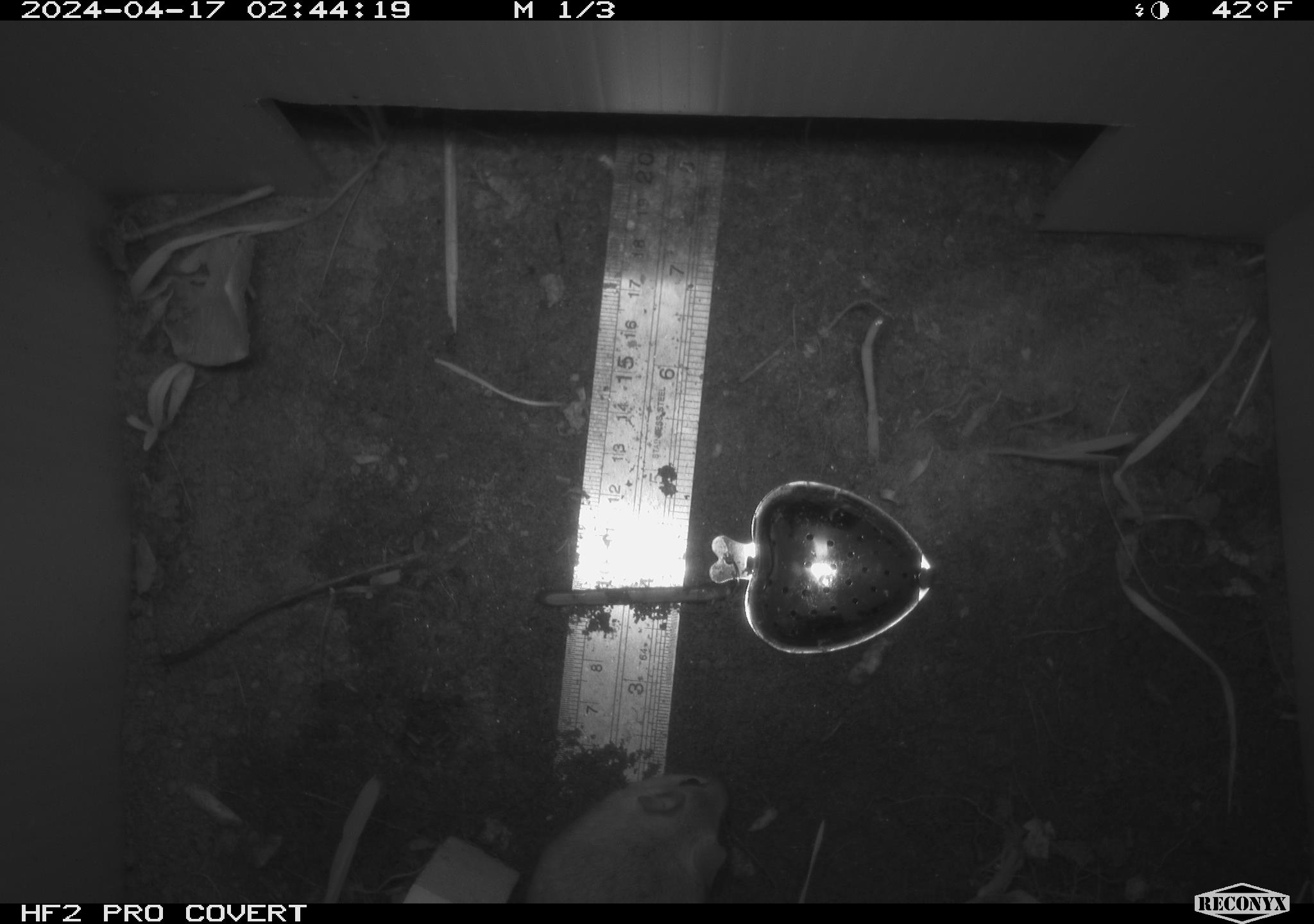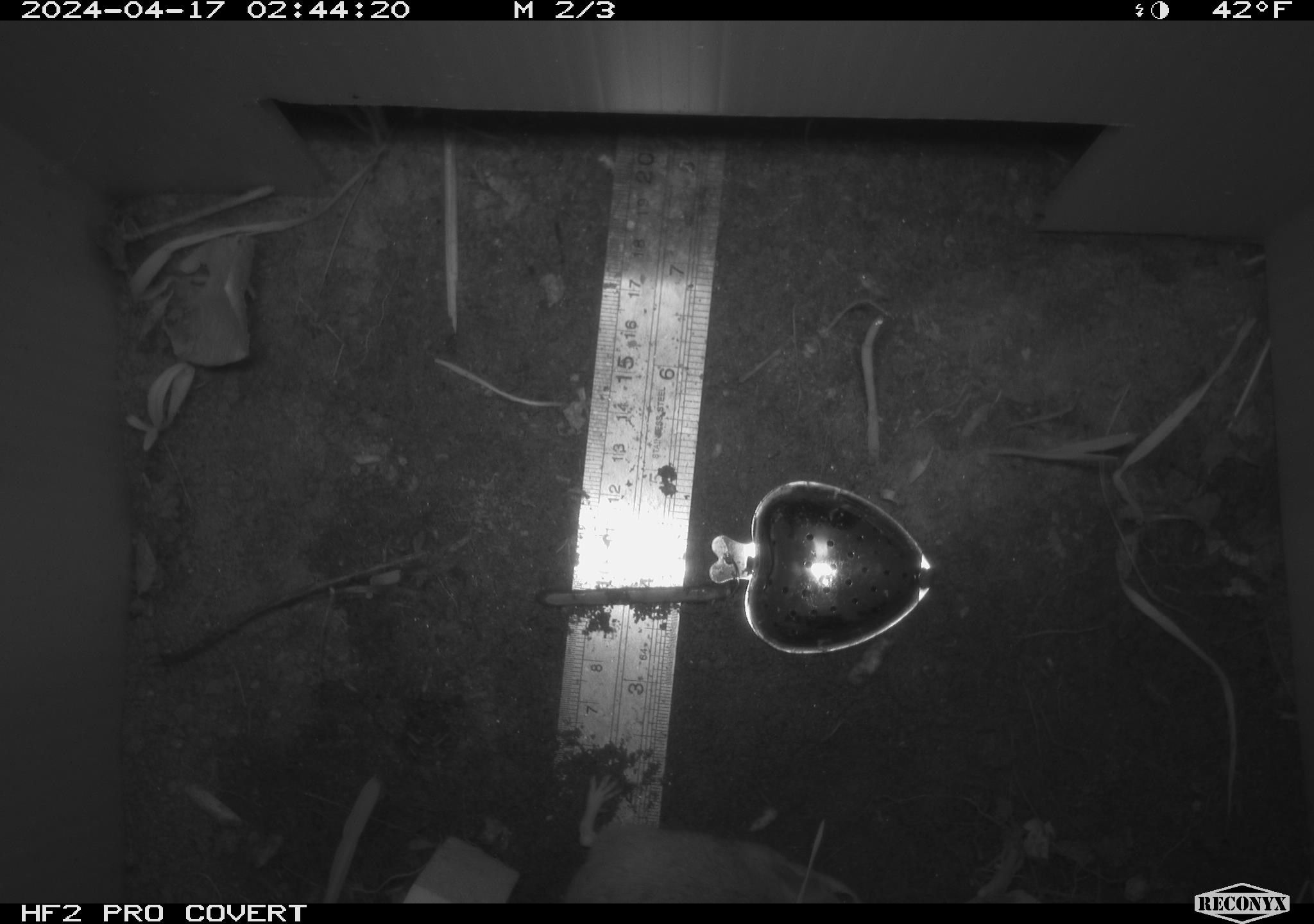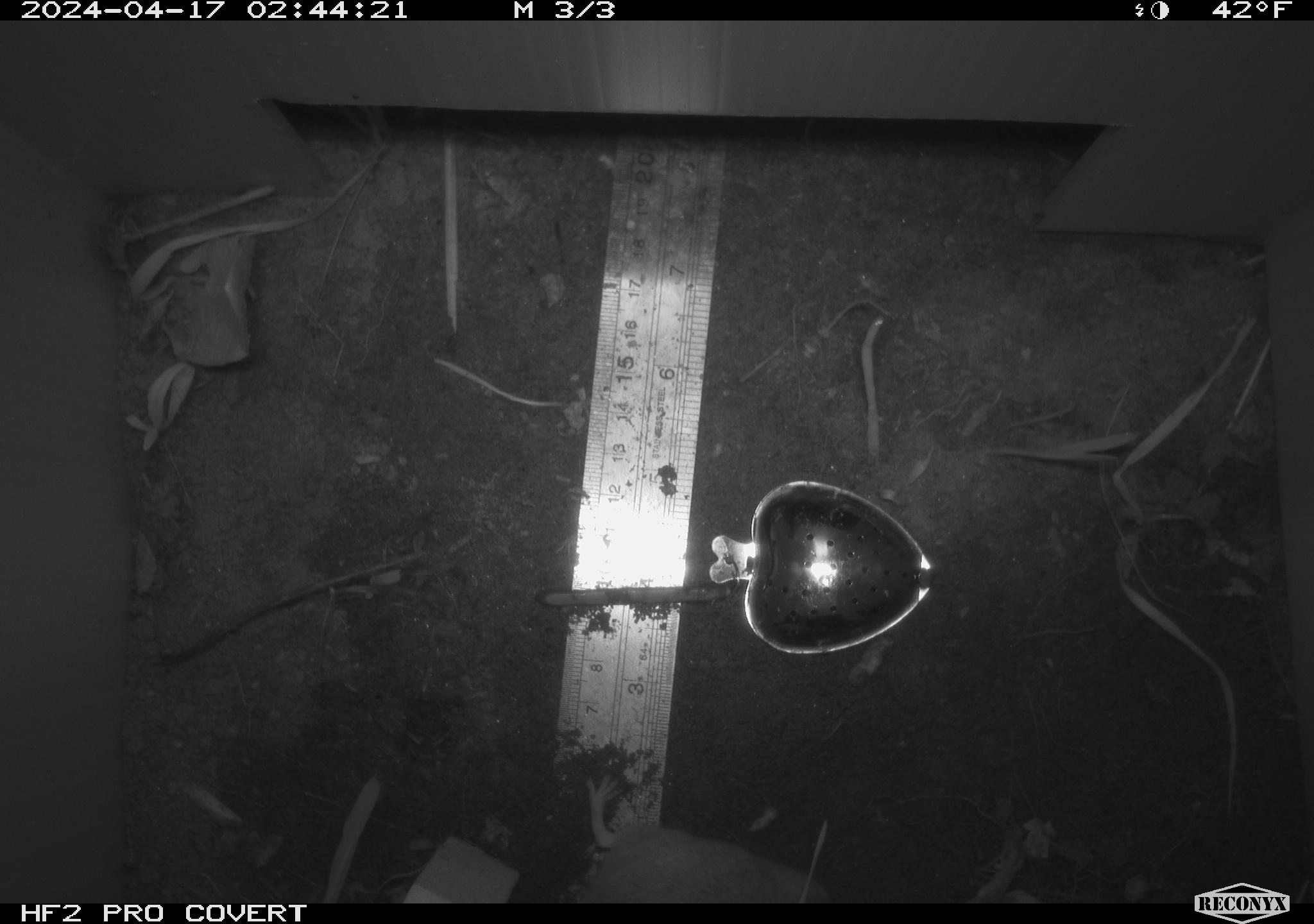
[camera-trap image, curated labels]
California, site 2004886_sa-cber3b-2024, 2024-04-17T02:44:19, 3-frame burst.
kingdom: Animalia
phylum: Chordata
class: Mammalia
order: Rodentia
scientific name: Rodentia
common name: mouse species